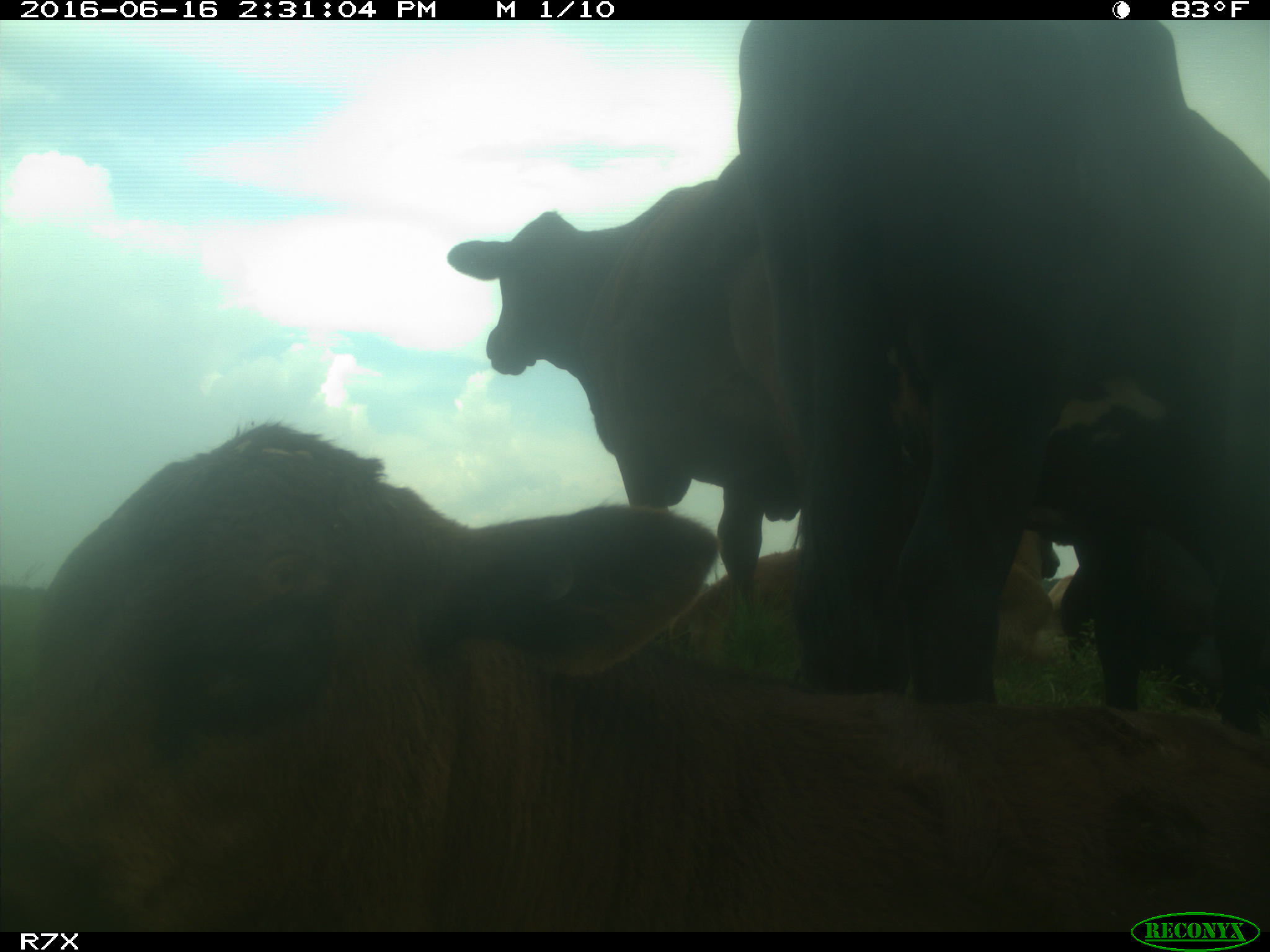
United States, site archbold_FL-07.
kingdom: Animalia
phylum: Chordata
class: Mammalia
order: Artiodactyla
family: Bovidae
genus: Bos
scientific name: Bos taurus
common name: domestic cow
Bos taurus (domestic cow).